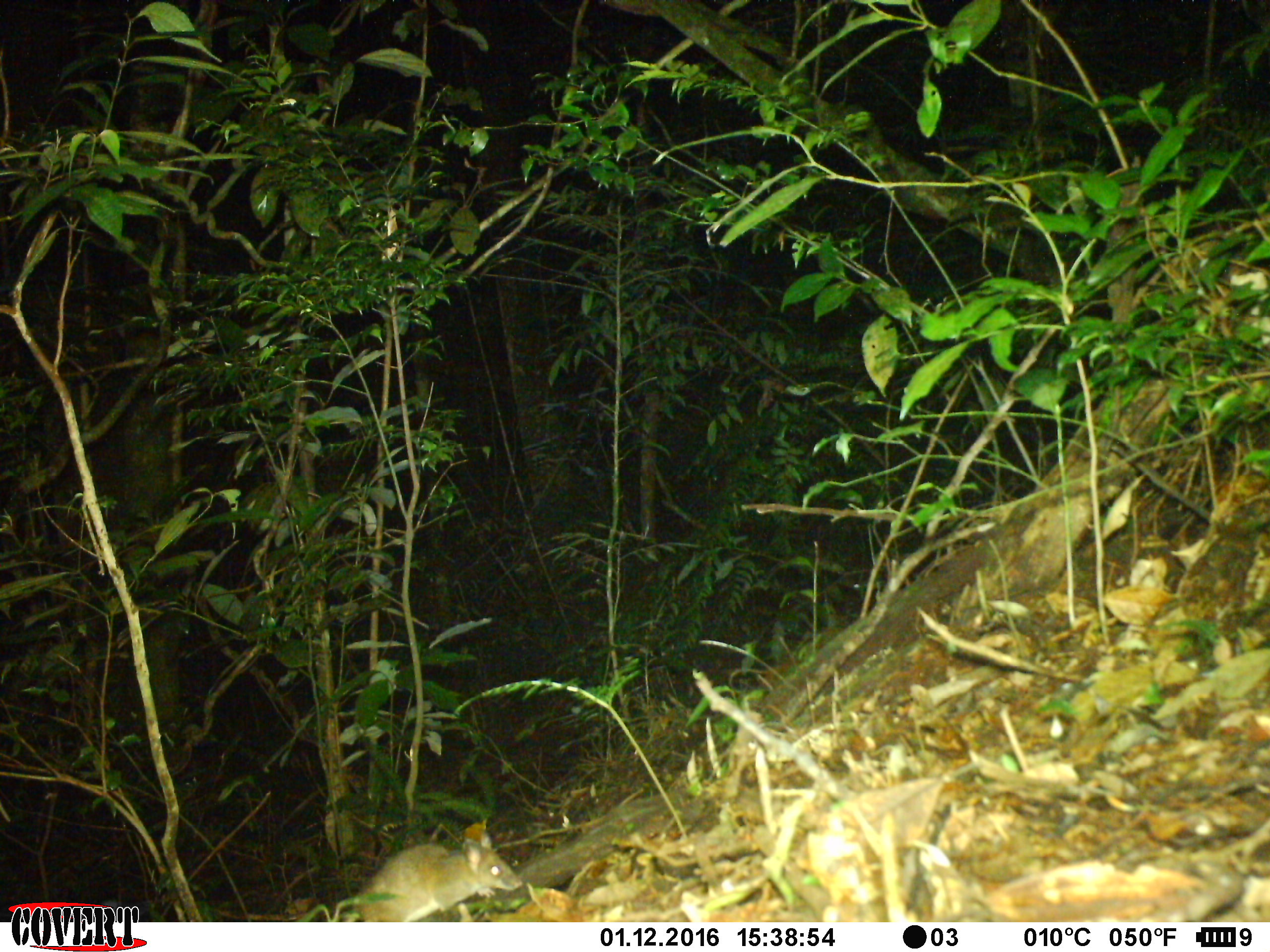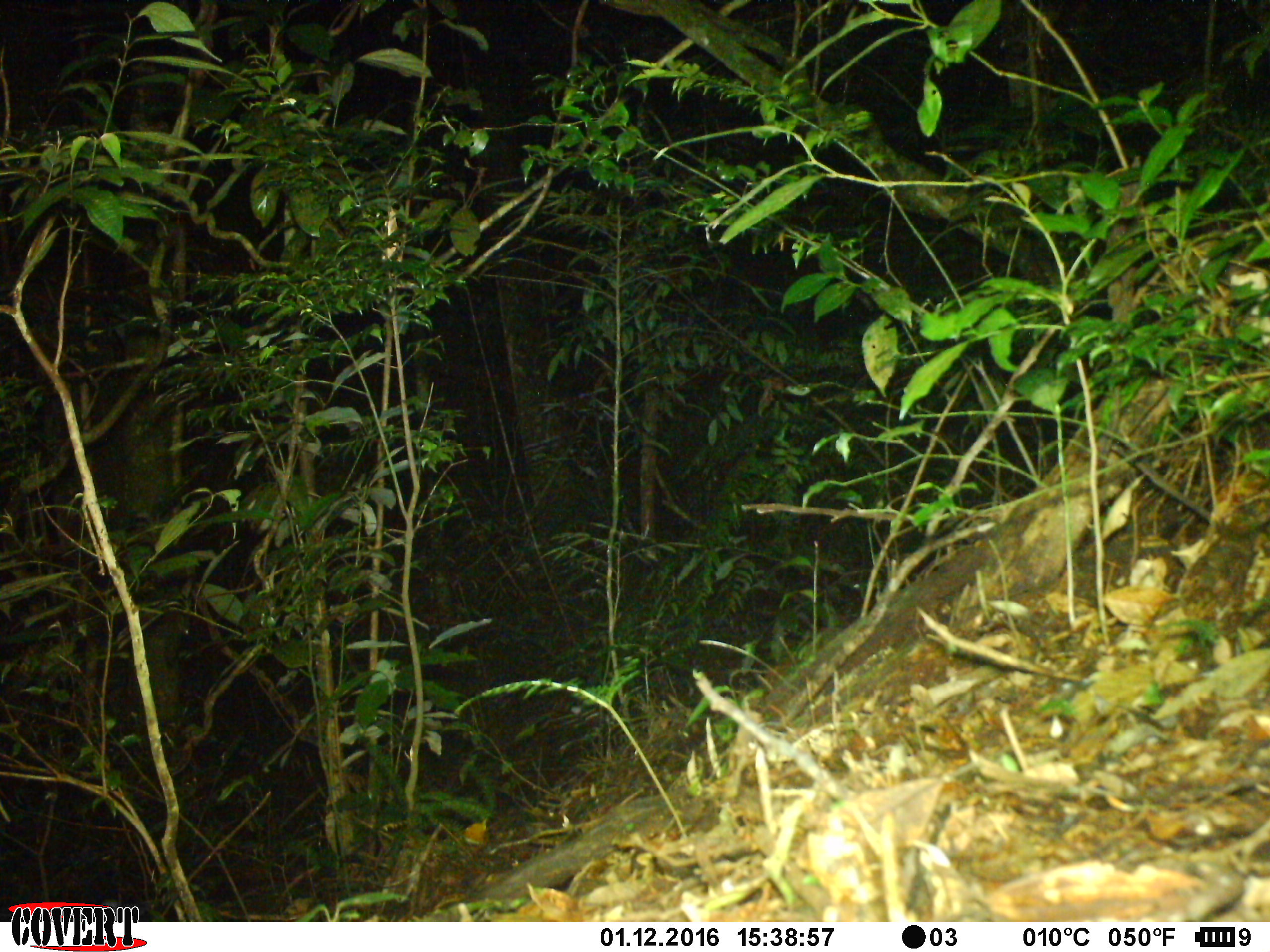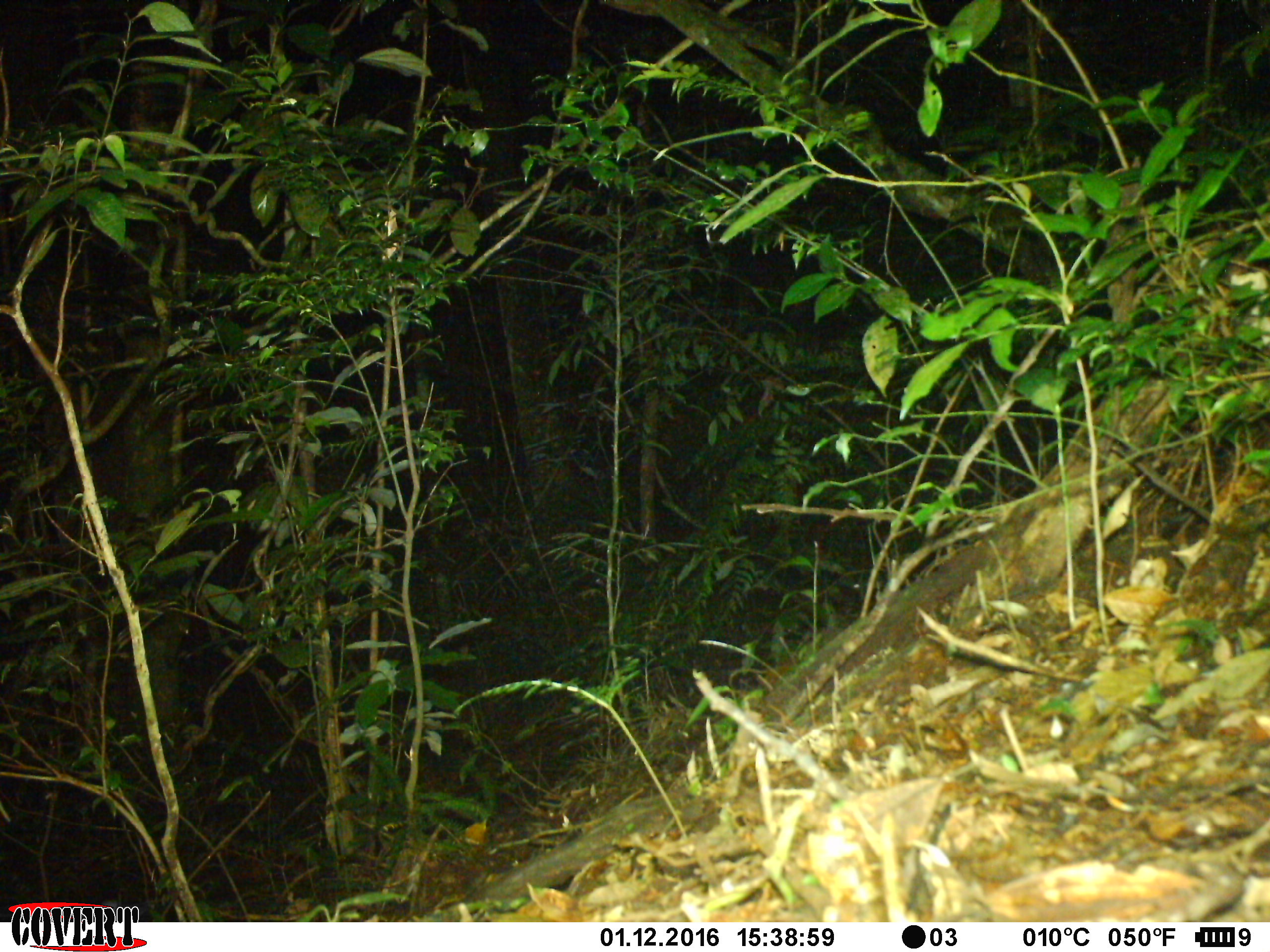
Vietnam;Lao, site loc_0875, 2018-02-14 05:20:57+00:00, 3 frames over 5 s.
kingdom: Animalia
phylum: Chordata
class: Mammalia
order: Rodentia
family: Muridae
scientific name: Muridae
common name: old-world mice and rats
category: unidentified murid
Unidentified murid (old-world mice and rats) (Muridae). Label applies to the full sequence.